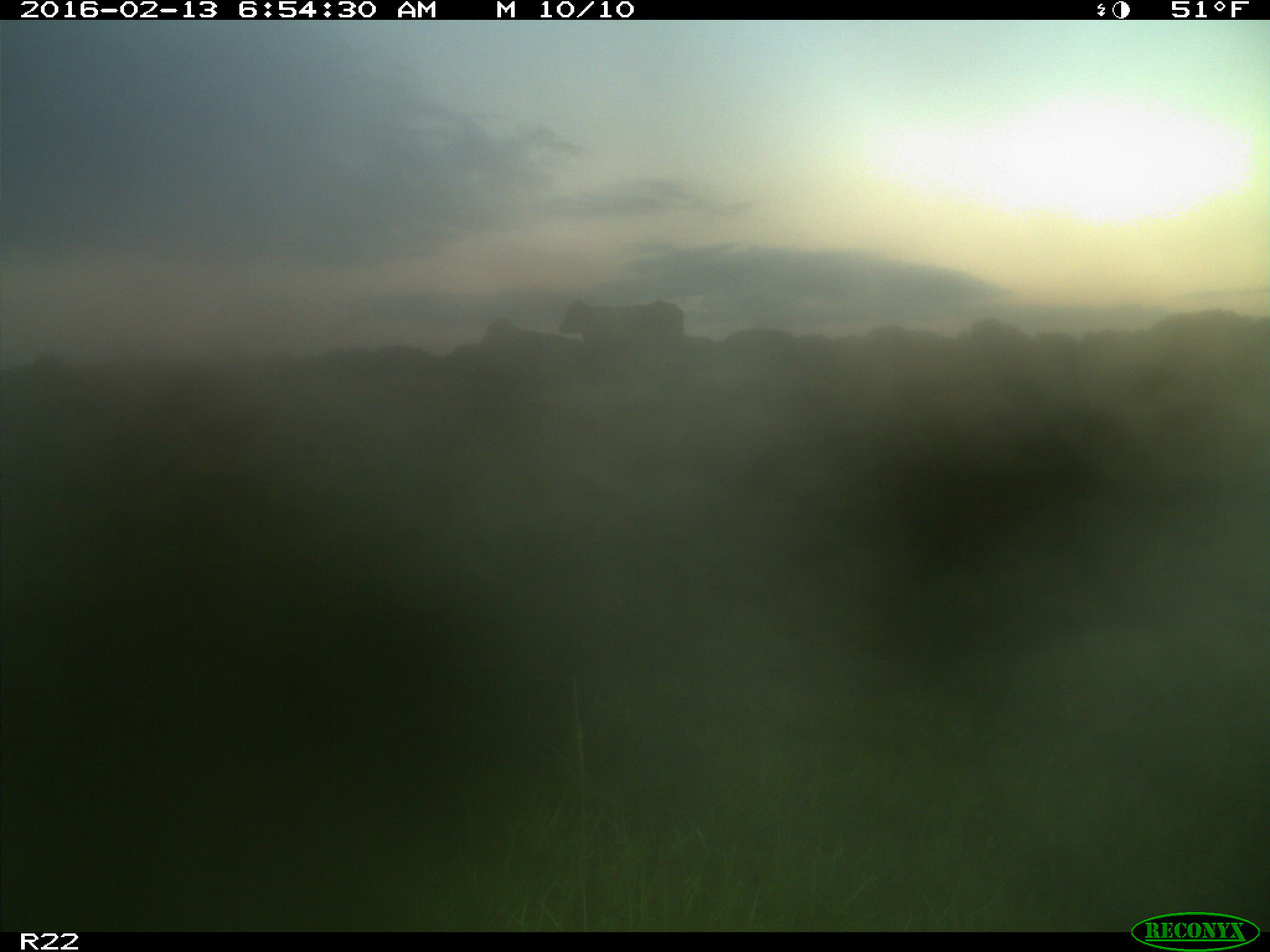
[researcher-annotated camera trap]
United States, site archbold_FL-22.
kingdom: Animalia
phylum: Chordata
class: Mammalia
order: Artiodactyla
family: Bovidae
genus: Bos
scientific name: Bos taurus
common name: domestic cow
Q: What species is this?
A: Bos taurus (domestic cow).